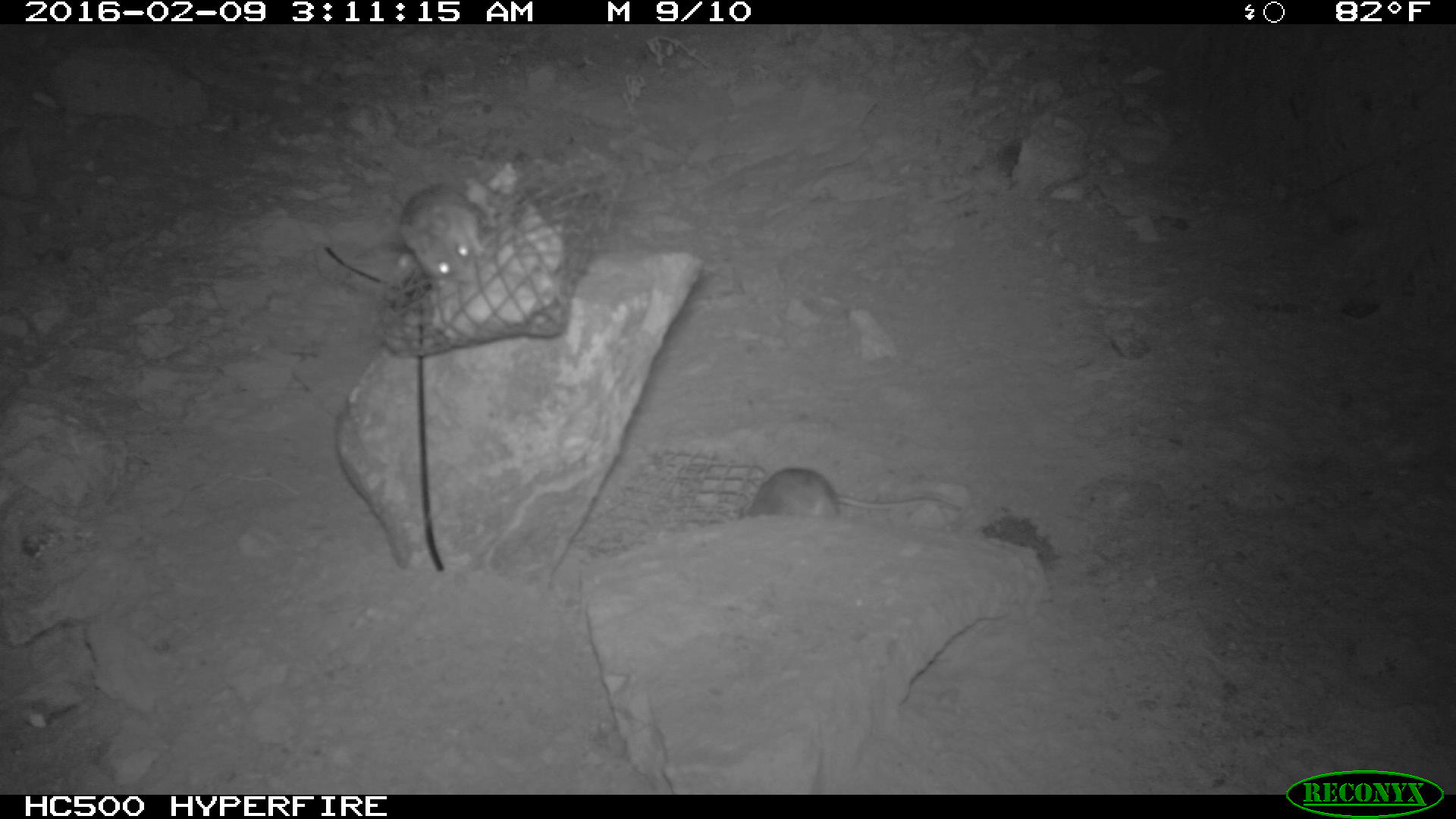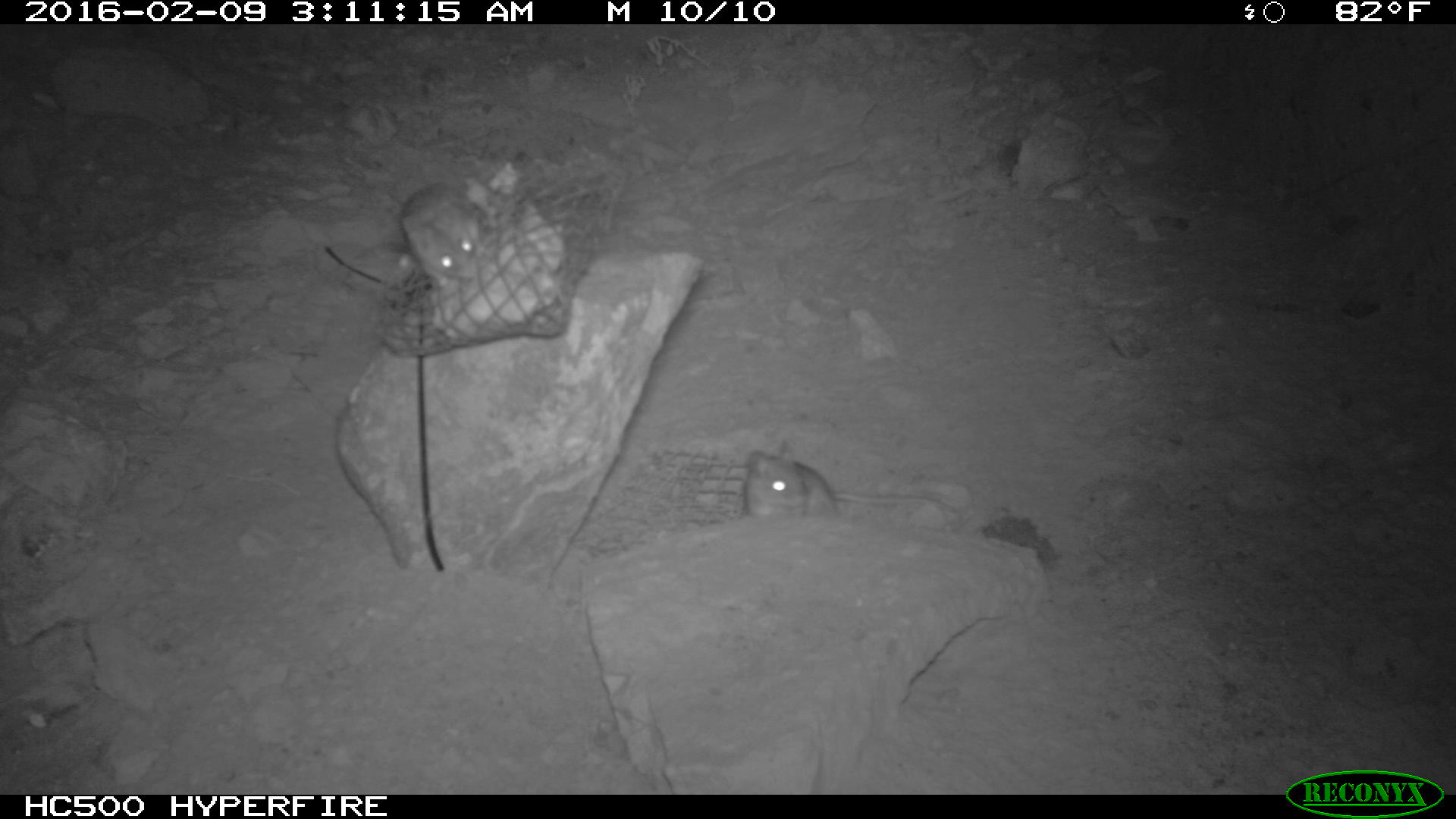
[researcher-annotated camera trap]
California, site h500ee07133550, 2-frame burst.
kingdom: Animalia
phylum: Chordata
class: Mammalia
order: Rodentia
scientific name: Rodentia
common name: rodent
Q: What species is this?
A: Rodent (Rodentia).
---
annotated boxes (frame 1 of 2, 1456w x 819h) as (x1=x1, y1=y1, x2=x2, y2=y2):
rodent: (x1=744, y1=465, x2=961, y2=521); (x1=397, y1=182, x2=491, y2=291)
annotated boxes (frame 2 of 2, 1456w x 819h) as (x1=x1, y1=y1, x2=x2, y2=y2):
rodent: (x1=742, y1=441, x2=956, y2=522); (x1=356, y1=178, x2=484, y2=284)